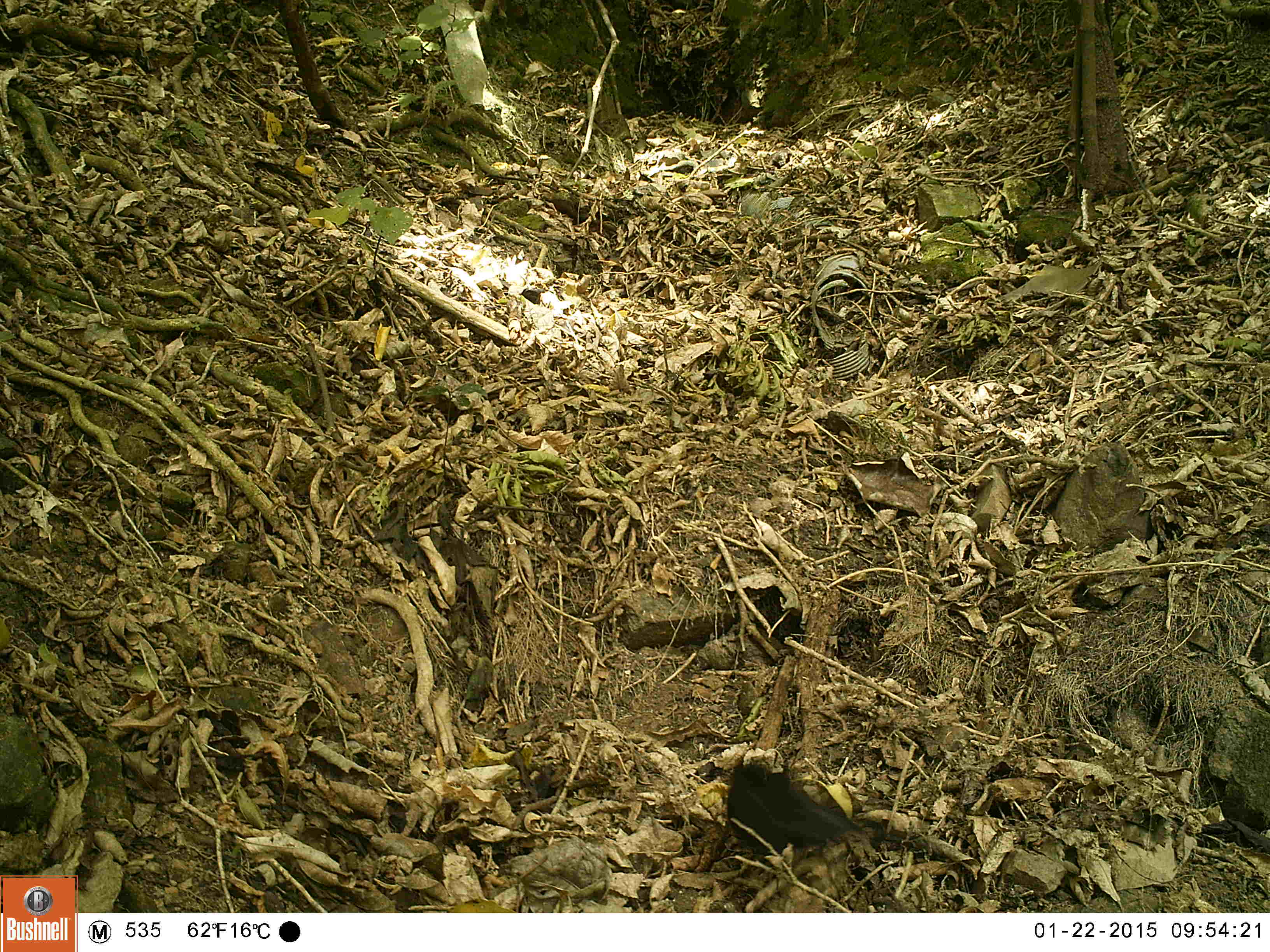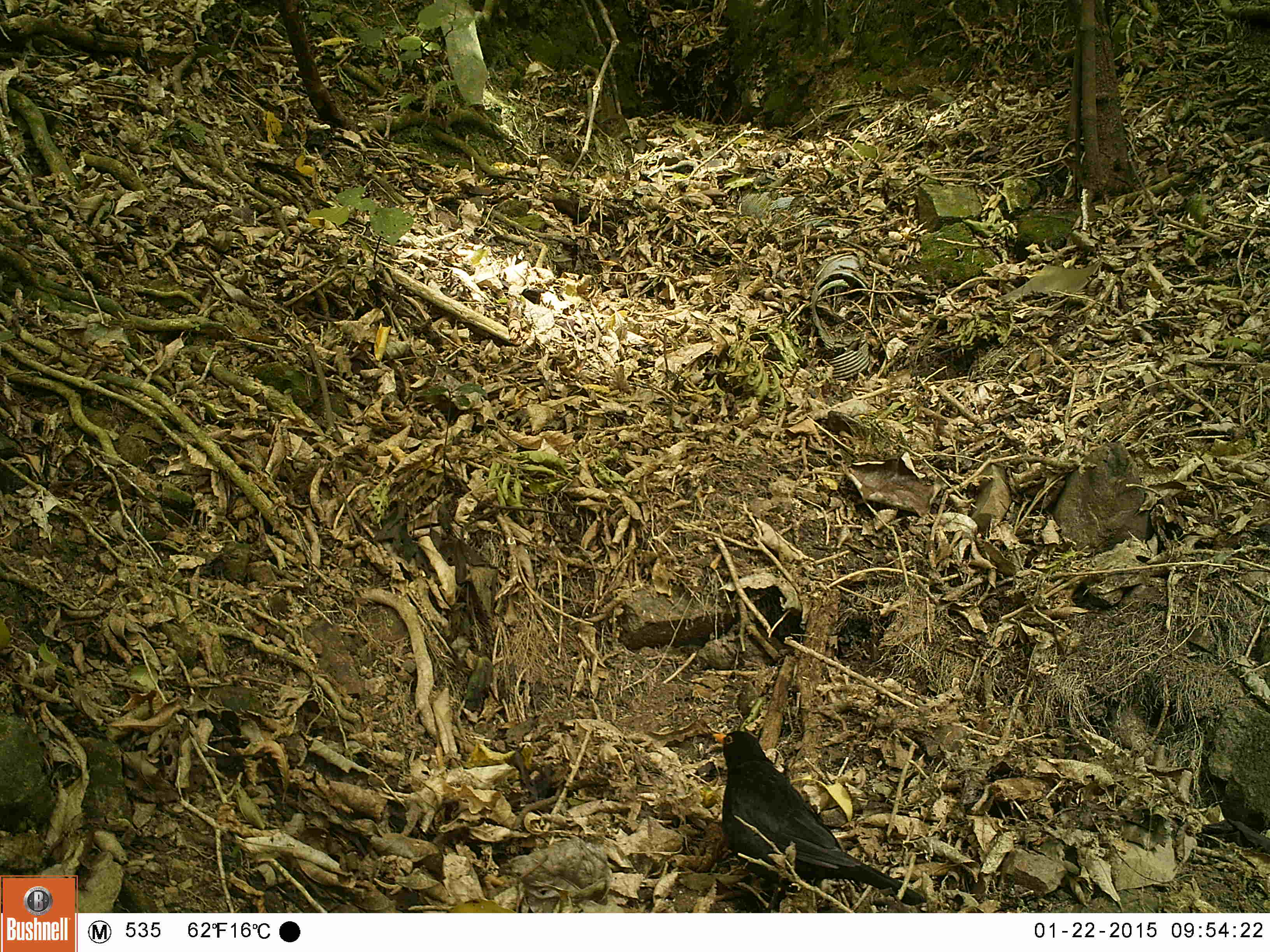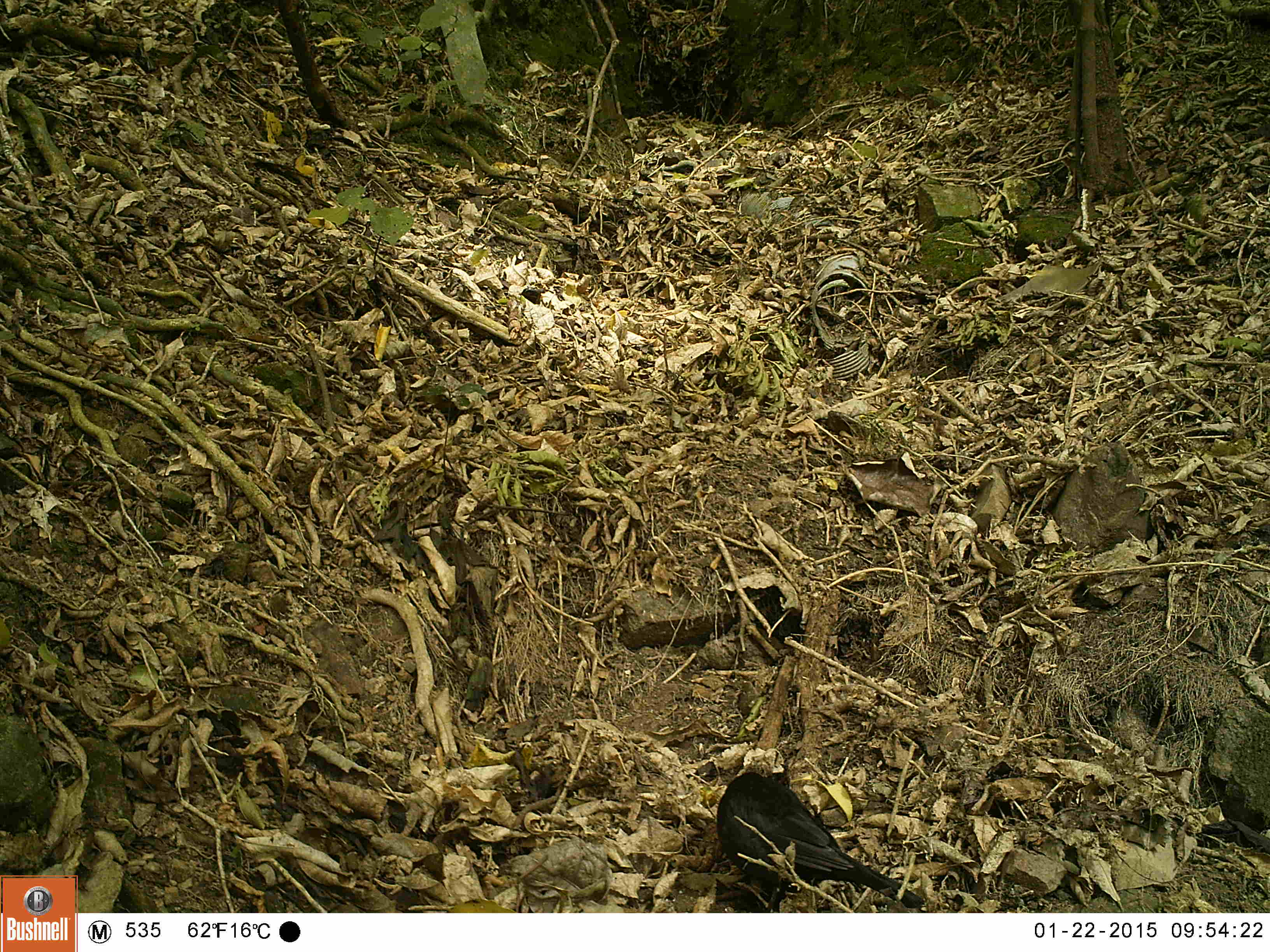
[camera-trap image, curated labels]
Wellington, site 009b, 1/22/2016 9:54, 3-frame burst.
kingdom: Animalia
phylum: Chordata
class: Aves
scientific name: Aves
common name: bird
Bird (Aves).